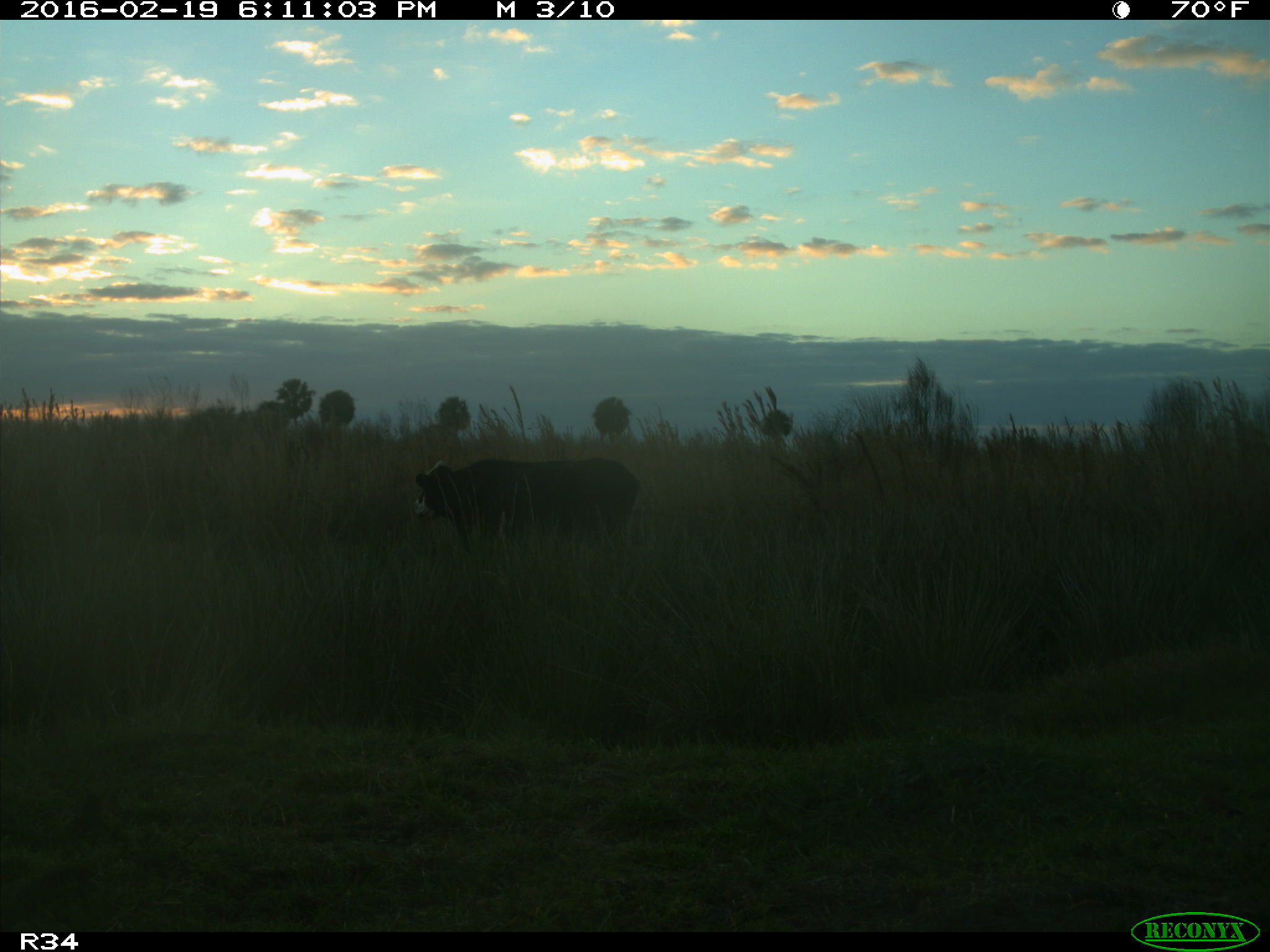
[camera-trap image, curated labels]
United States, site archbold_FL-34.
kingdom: Animalia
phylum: Chordata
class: Mammalia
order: Artiodactyla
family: Bovidae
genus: Bos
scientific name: Bos taurus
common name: domestic cow